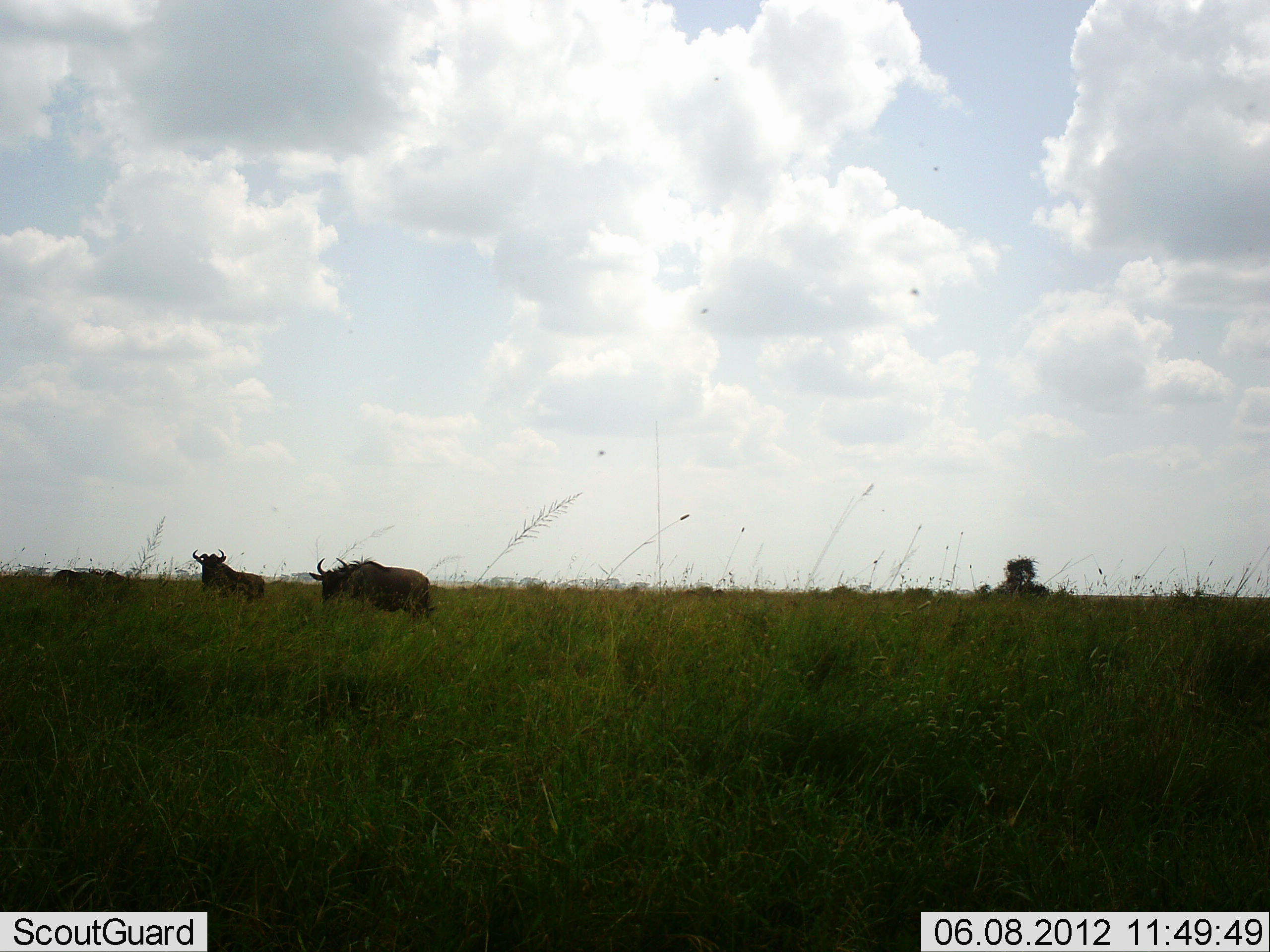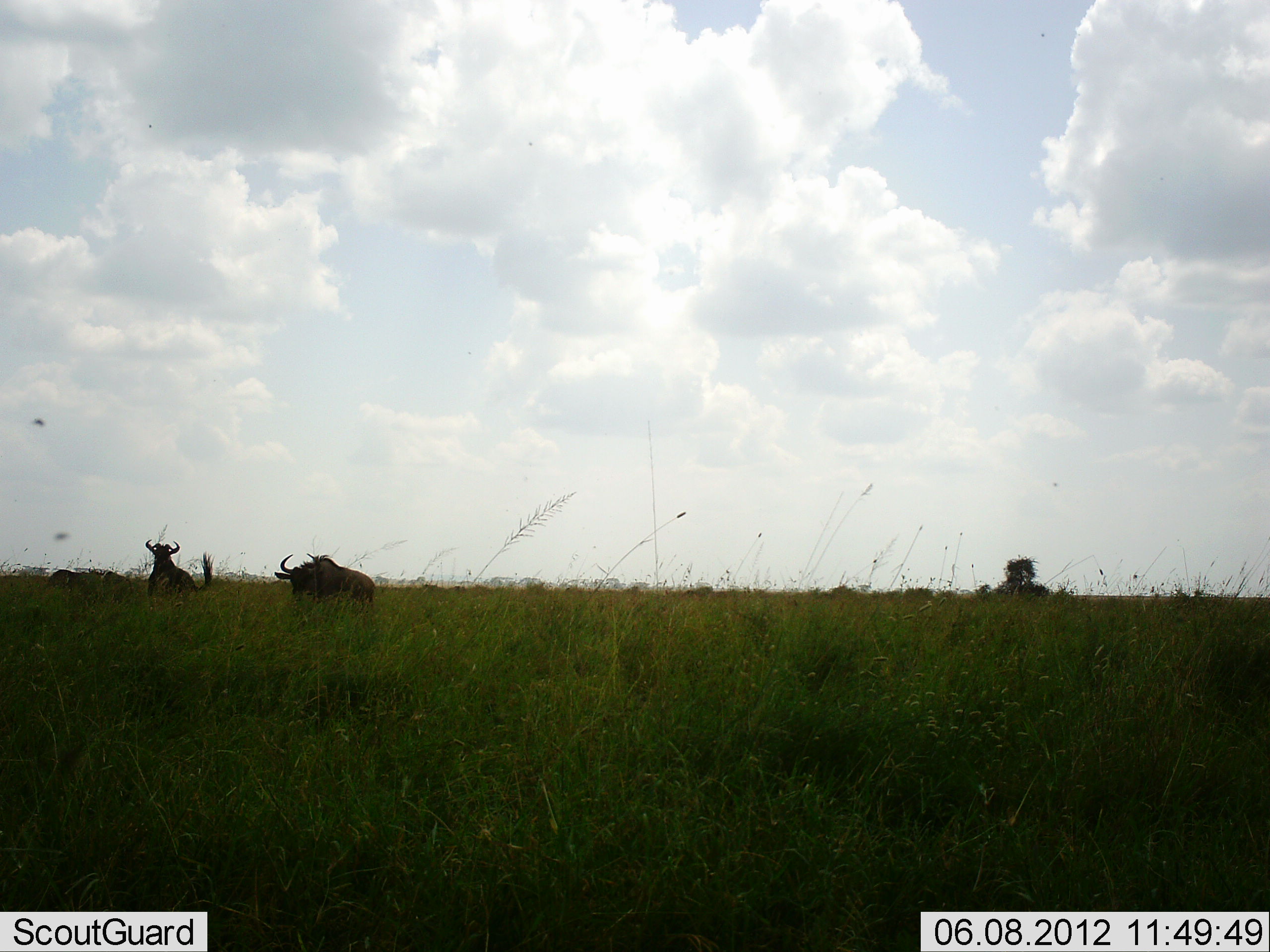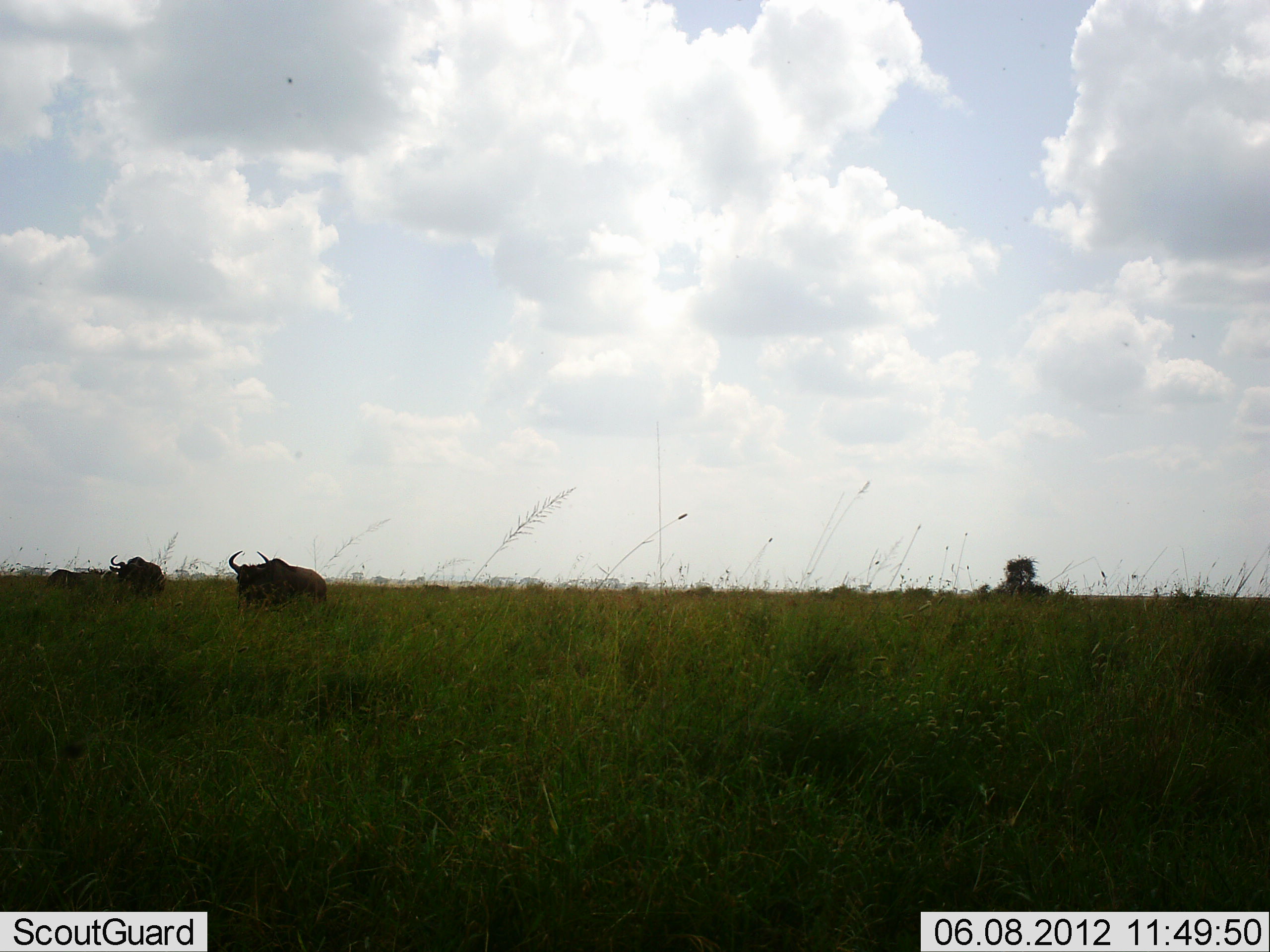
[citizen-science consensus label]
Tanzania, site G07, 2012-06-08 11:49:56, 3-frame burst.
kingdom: Animalia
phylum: Chordata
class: Mammalia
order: Artiodactyla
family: Bovidae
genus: Connochaetes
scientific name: Connochaetes taurinus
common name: blue wildebeest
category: wildebeest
Wildebeest (blue wildebeest) (Connochaetes taurinus), count 3. Behavior (volunteer vote fractions): standing 36%, resting 9%, moving 73%, interacting 9%. Young present (vote fraction): 0%. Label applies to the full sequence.